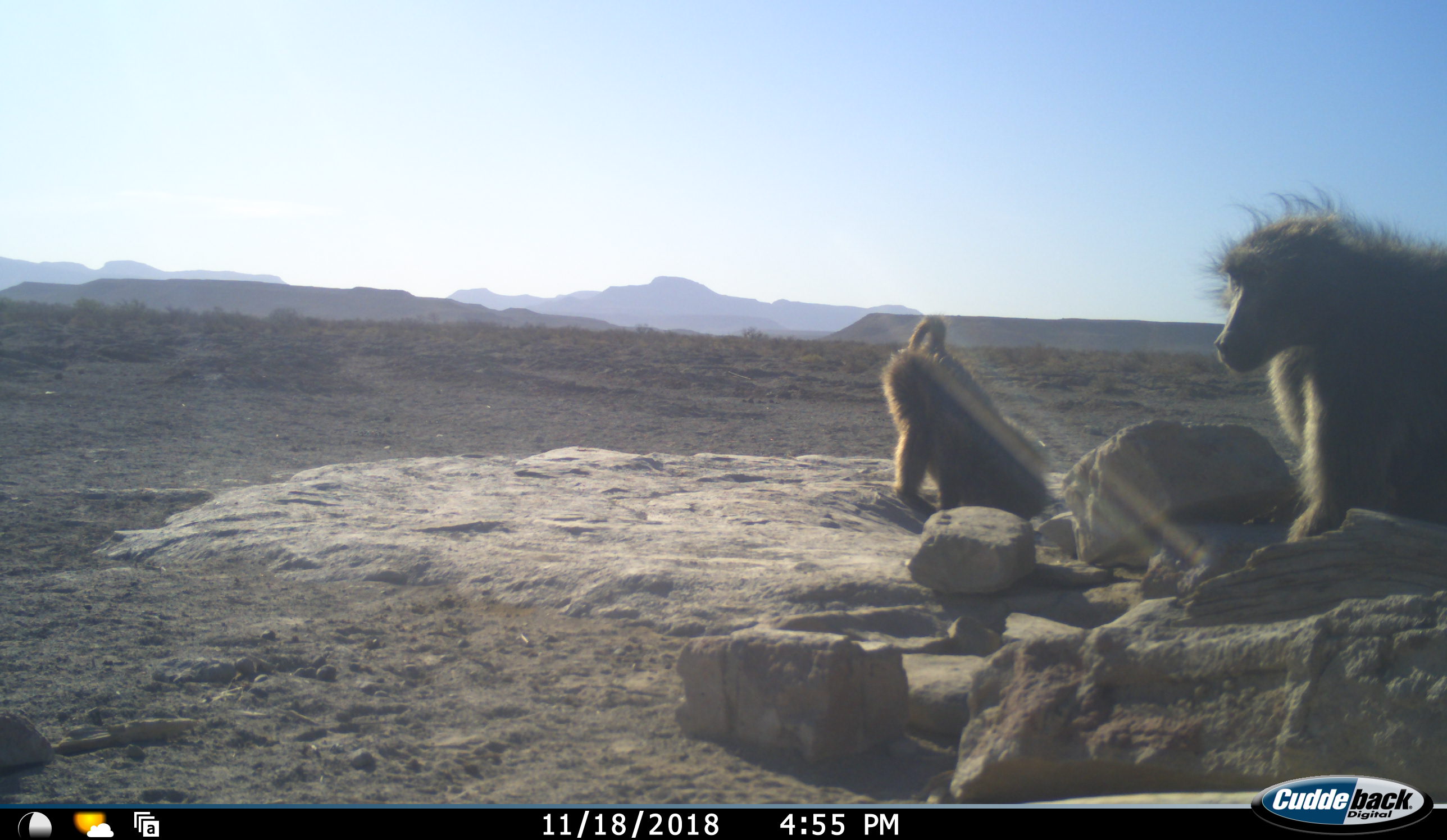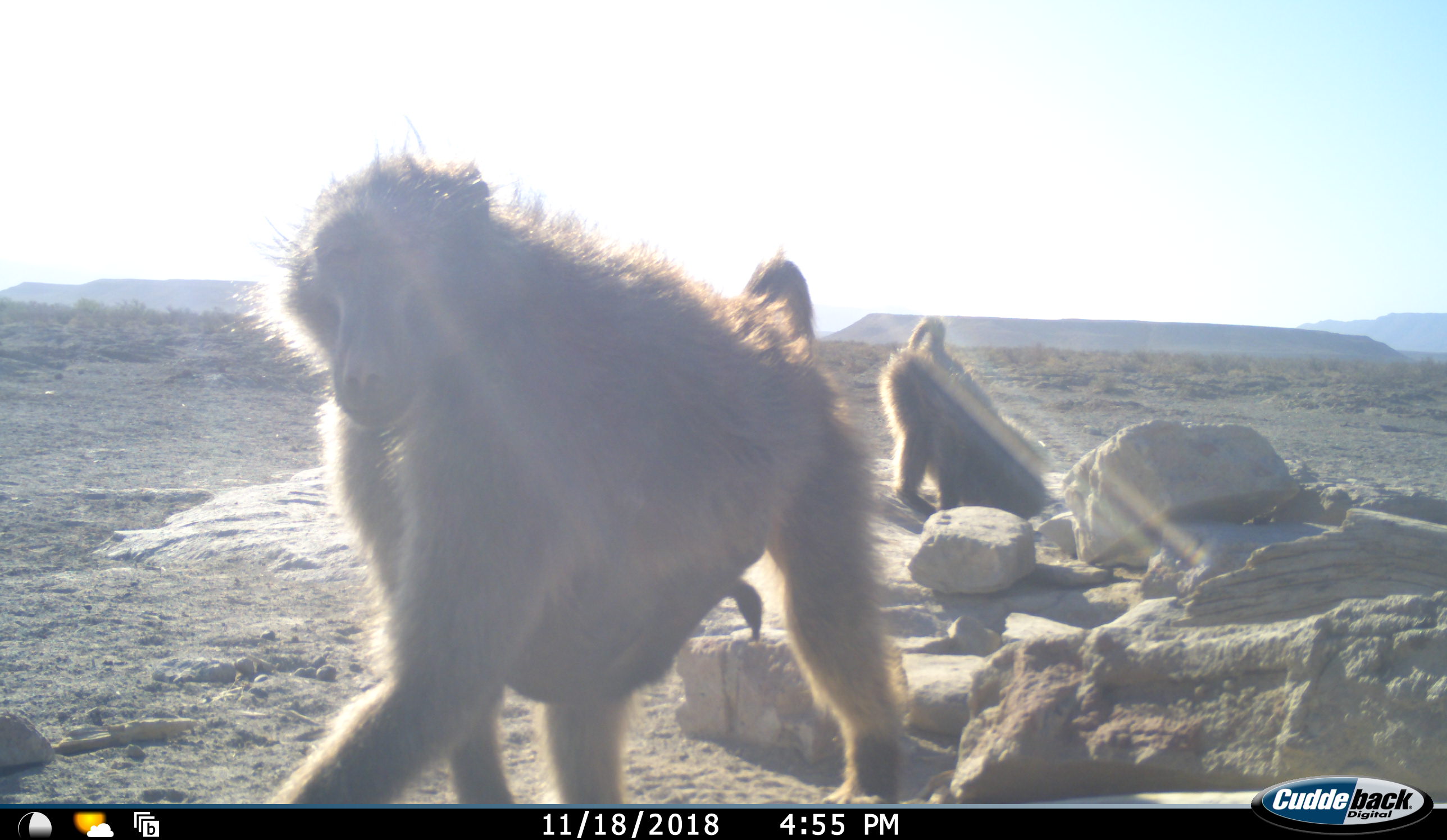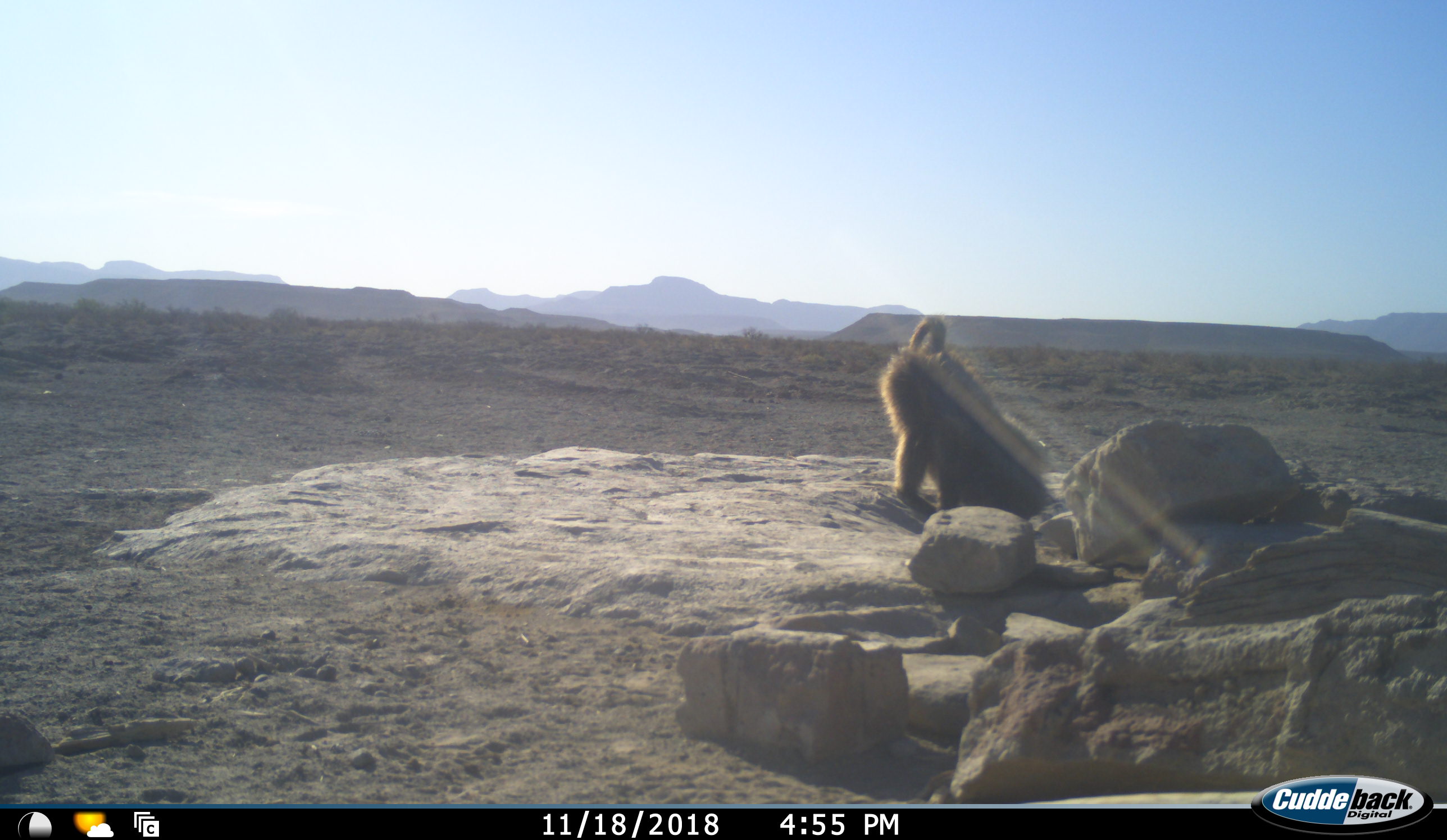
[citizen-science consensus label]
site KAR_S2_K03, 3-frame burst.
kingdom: Animalia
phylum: Chordata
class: Mammalia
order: Primates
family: Cercopithecidae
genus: Papio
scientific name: Papio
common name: baboon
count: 2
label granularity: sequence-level